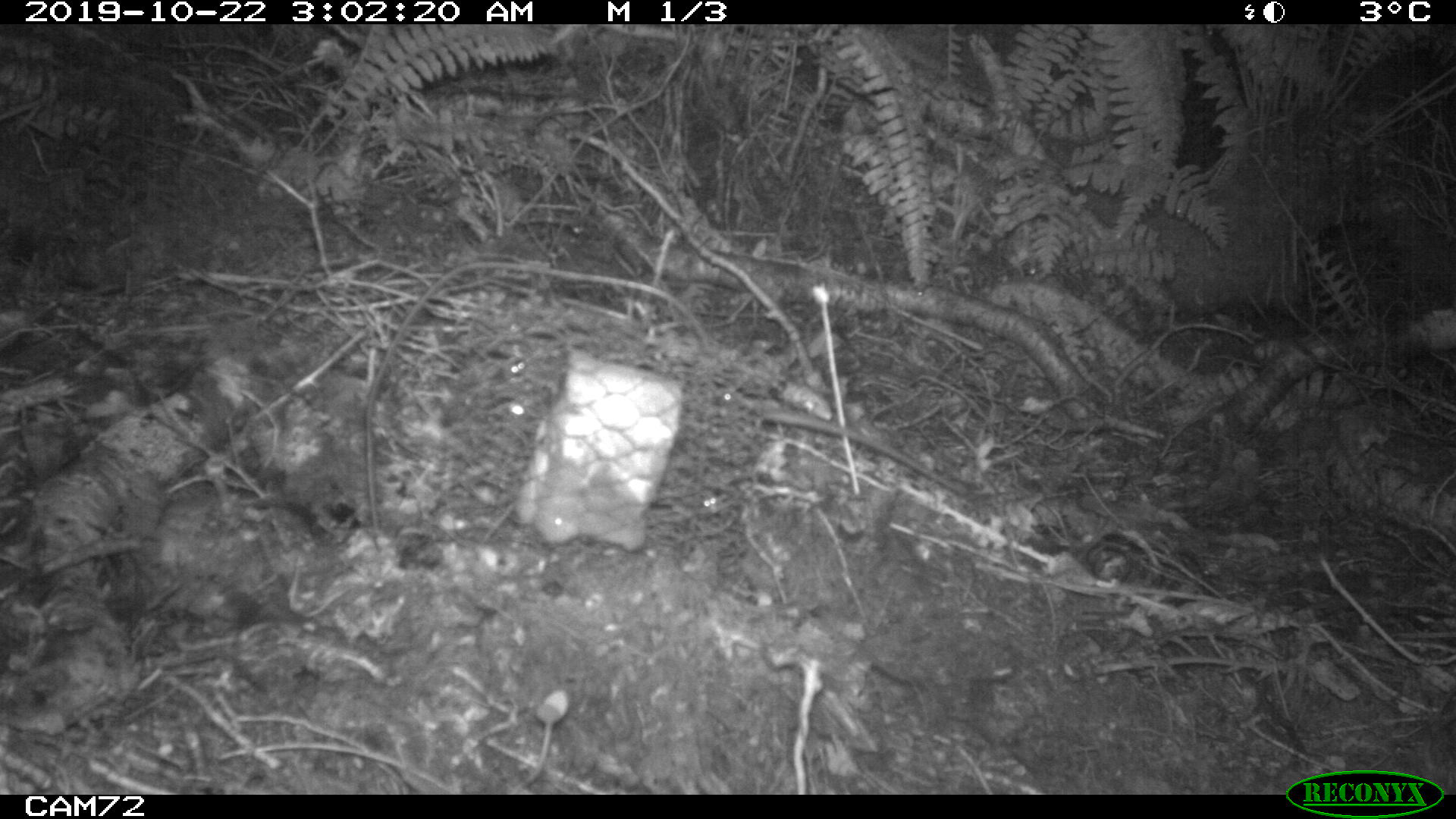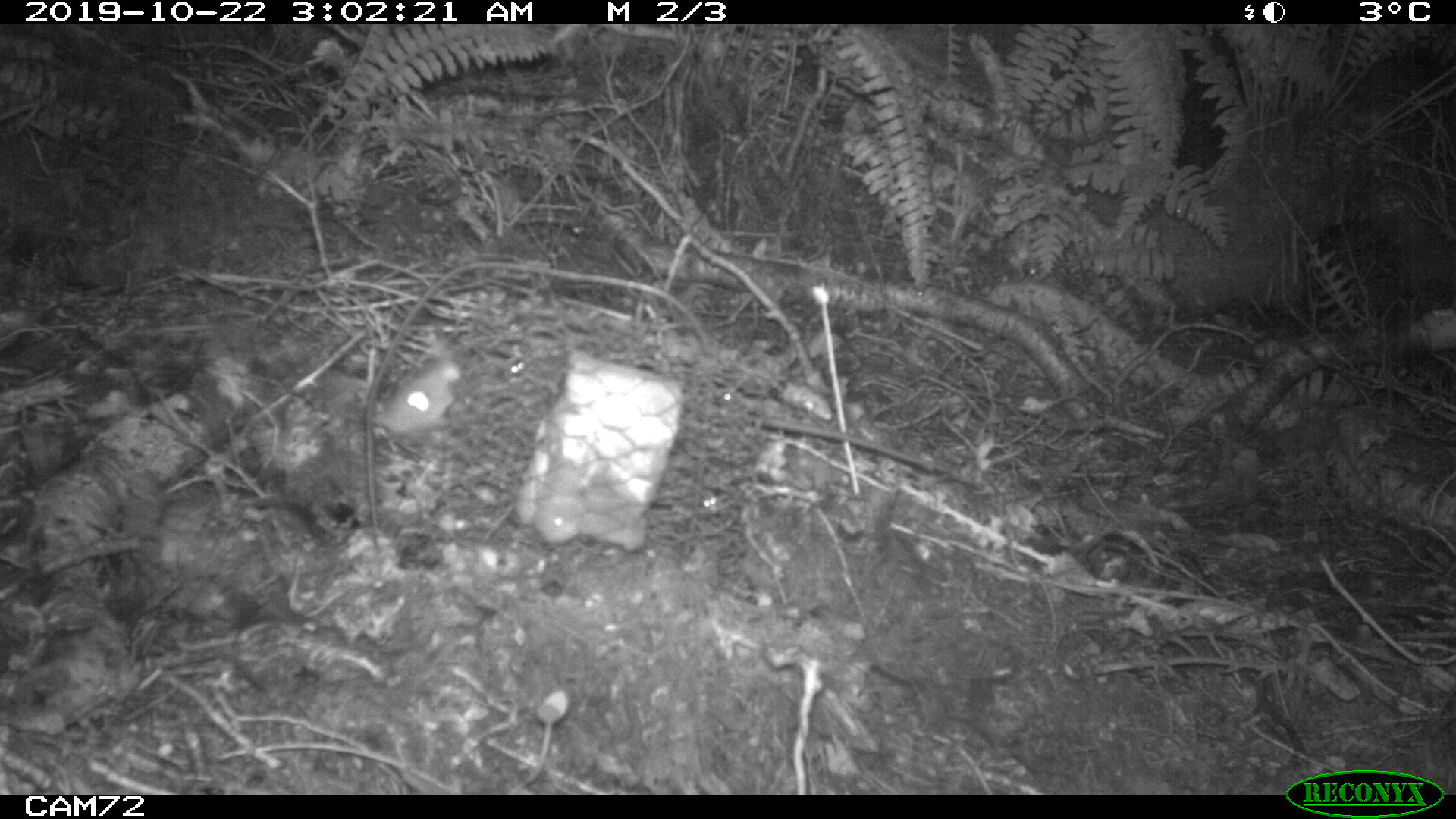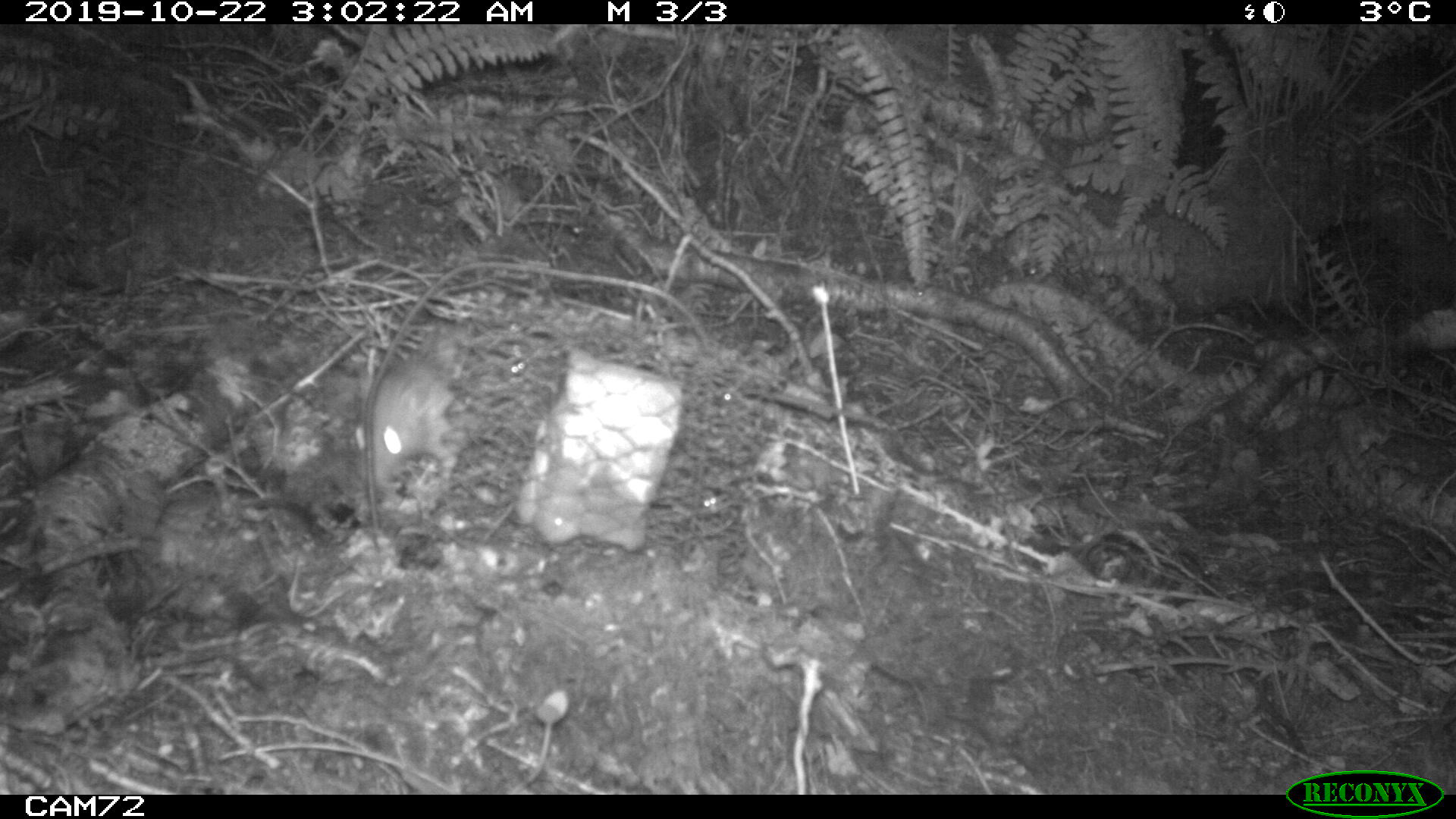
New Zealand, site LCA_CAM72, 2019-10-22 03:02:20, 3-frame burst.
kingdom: Animalia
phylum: Chordata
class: Mammalia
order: Rodentia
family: Muridae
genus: Rattus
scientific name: Rattus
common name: rat